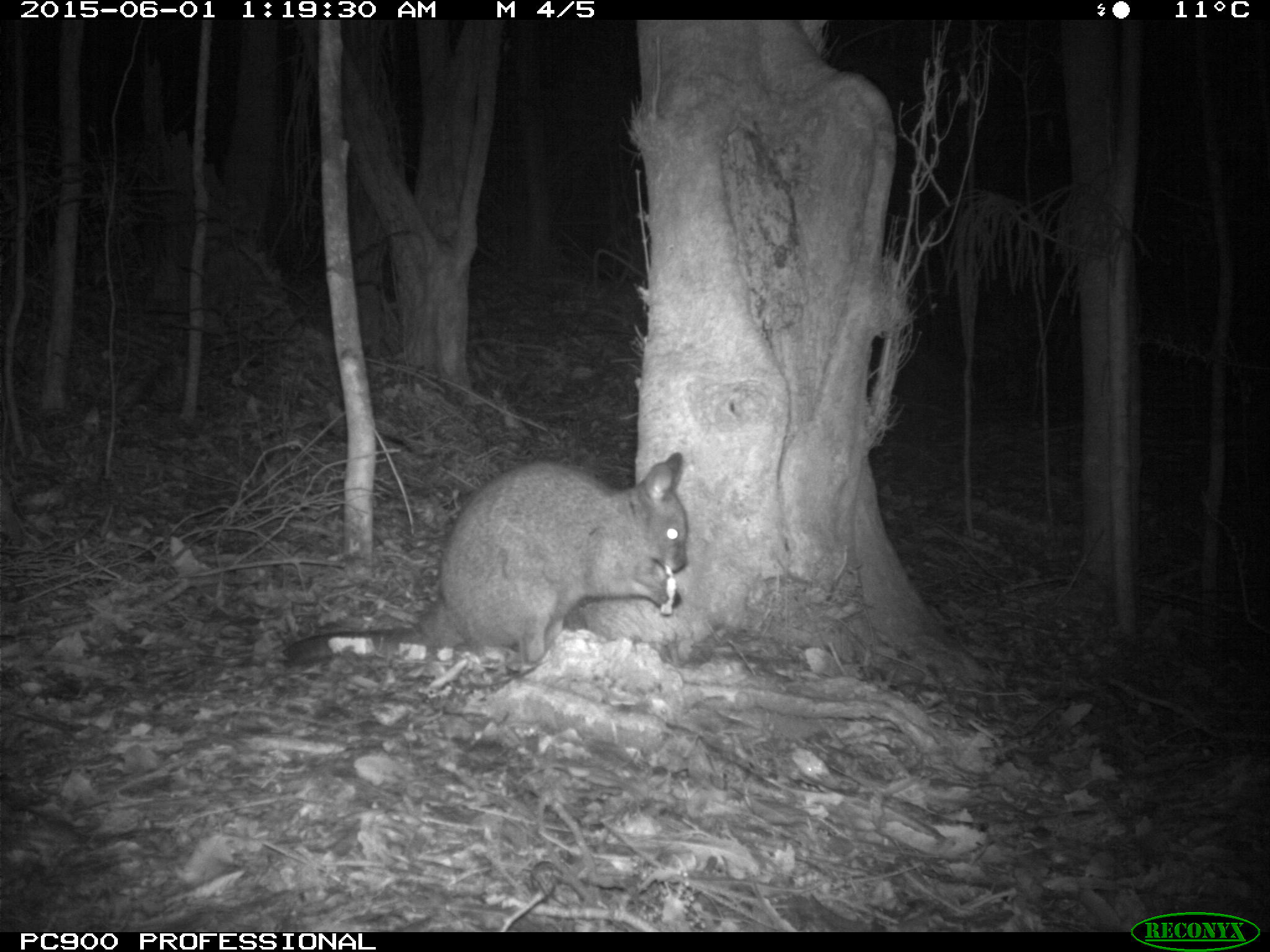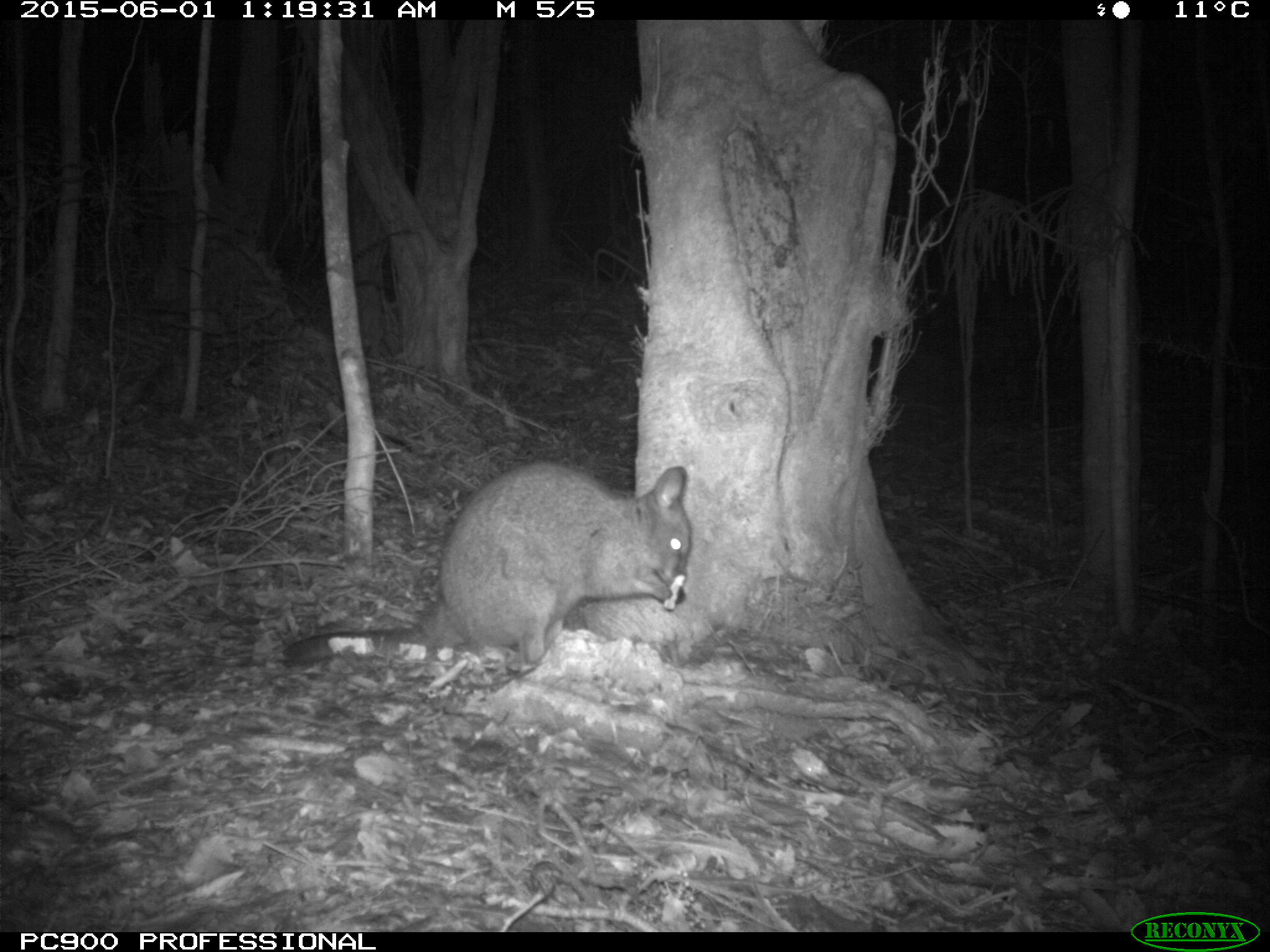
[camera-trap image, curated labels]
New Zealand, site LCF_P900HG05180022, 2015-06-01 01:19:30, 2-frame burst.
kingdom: Animalia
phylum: Chordata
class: Mammalia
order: Diprotodontia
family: Macropodidae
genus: Notamacropus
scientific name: Notamacropus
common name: wallaby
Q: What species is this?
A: Wallaby (Notamacropus).